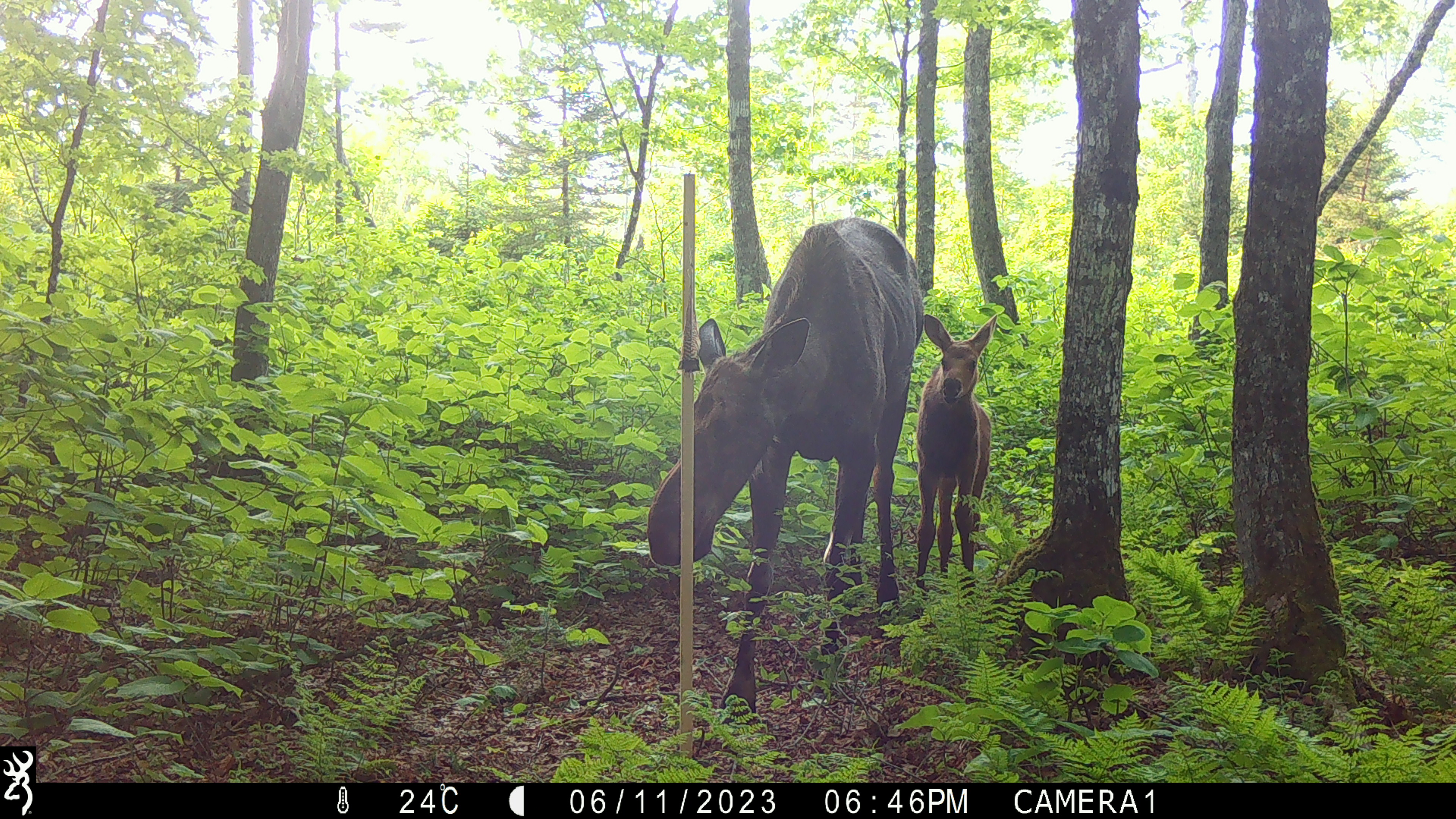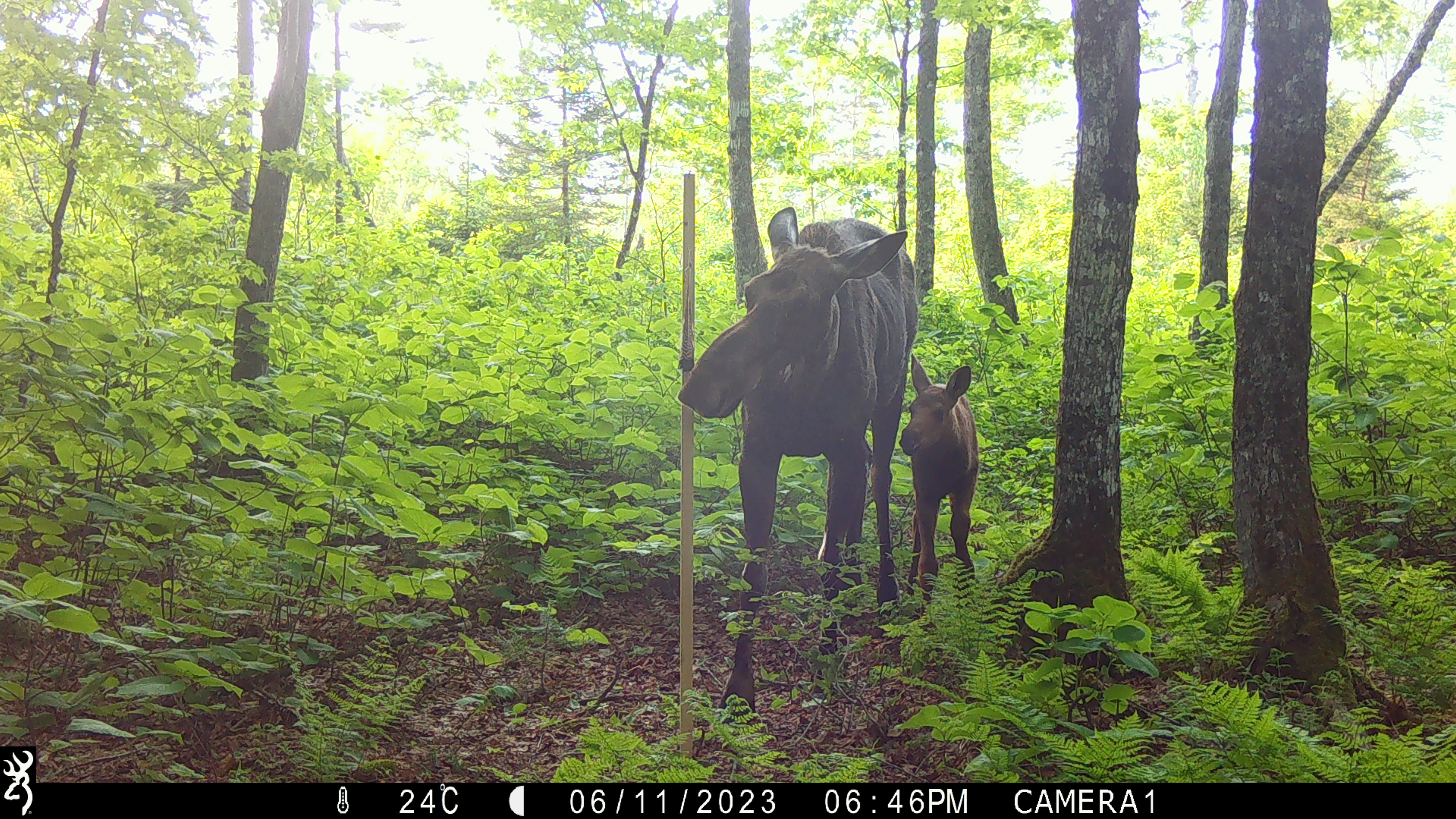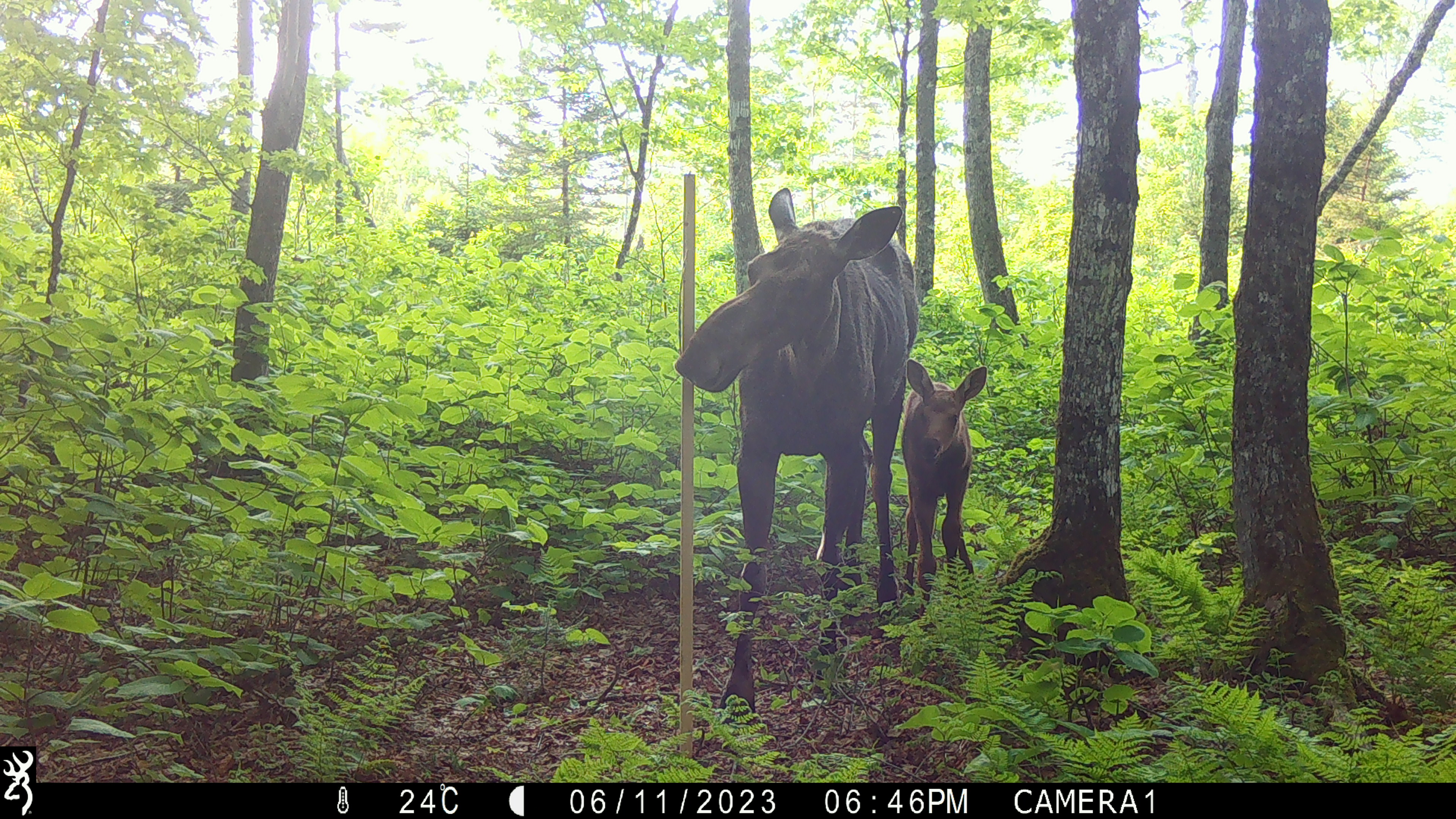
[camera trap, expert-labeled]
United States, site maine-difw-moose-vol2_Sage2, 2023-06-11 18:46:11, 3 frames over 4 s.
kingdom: Animalia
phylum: Chordata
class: Mammalia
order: Artiodactyla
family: Cervidae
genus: Alces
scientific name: Alces alces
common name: moose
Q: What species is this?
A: Moose (Alces alces).